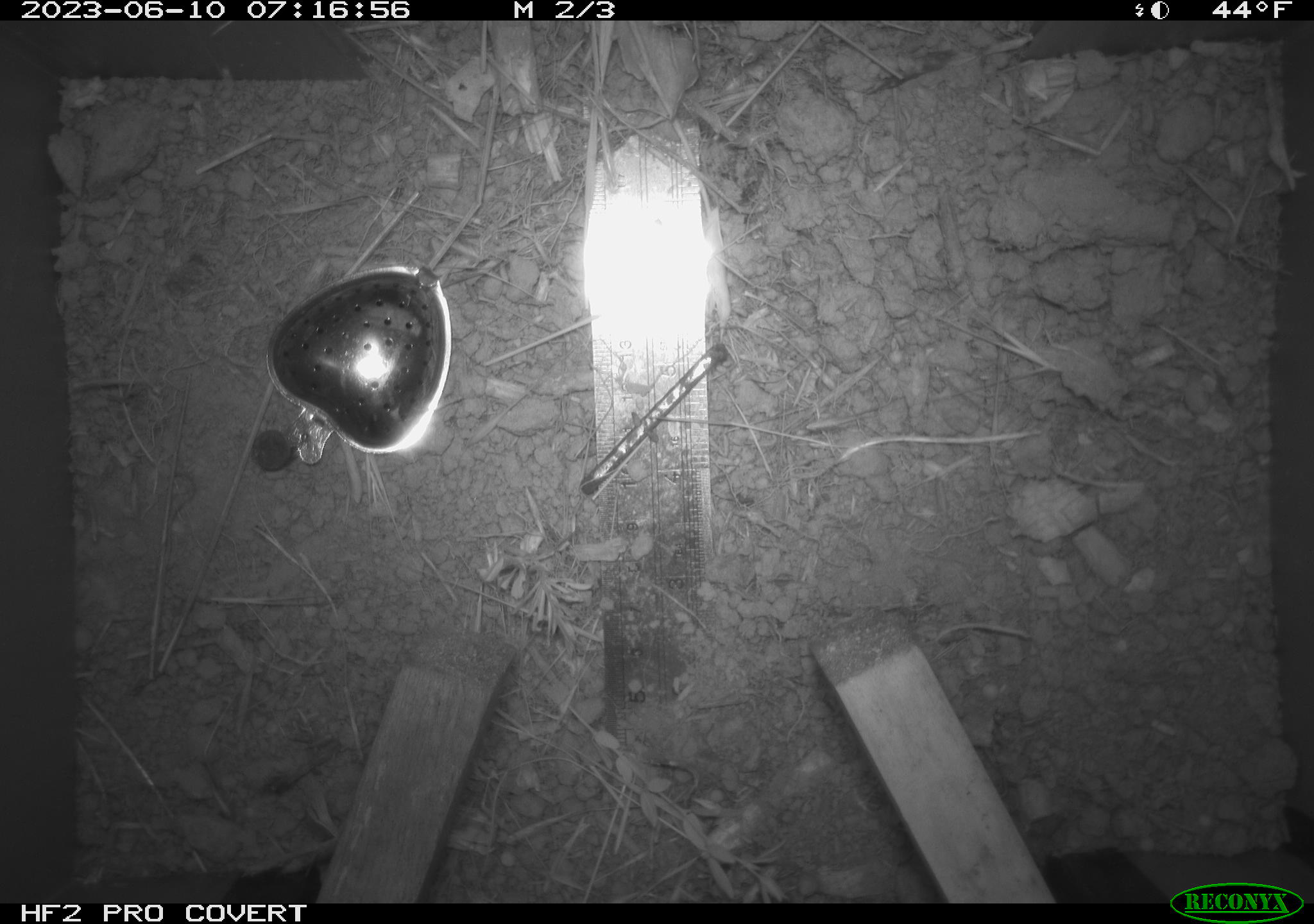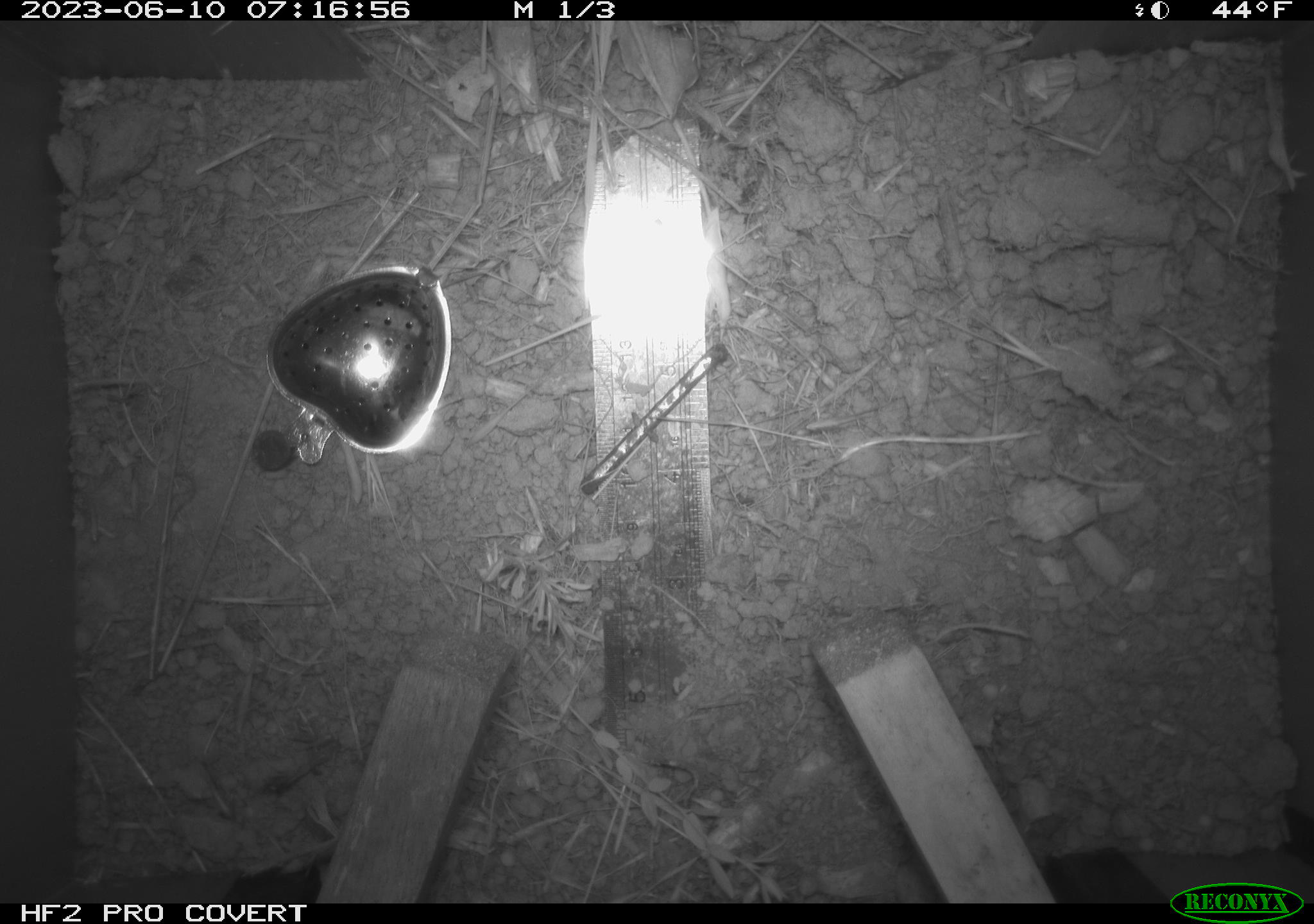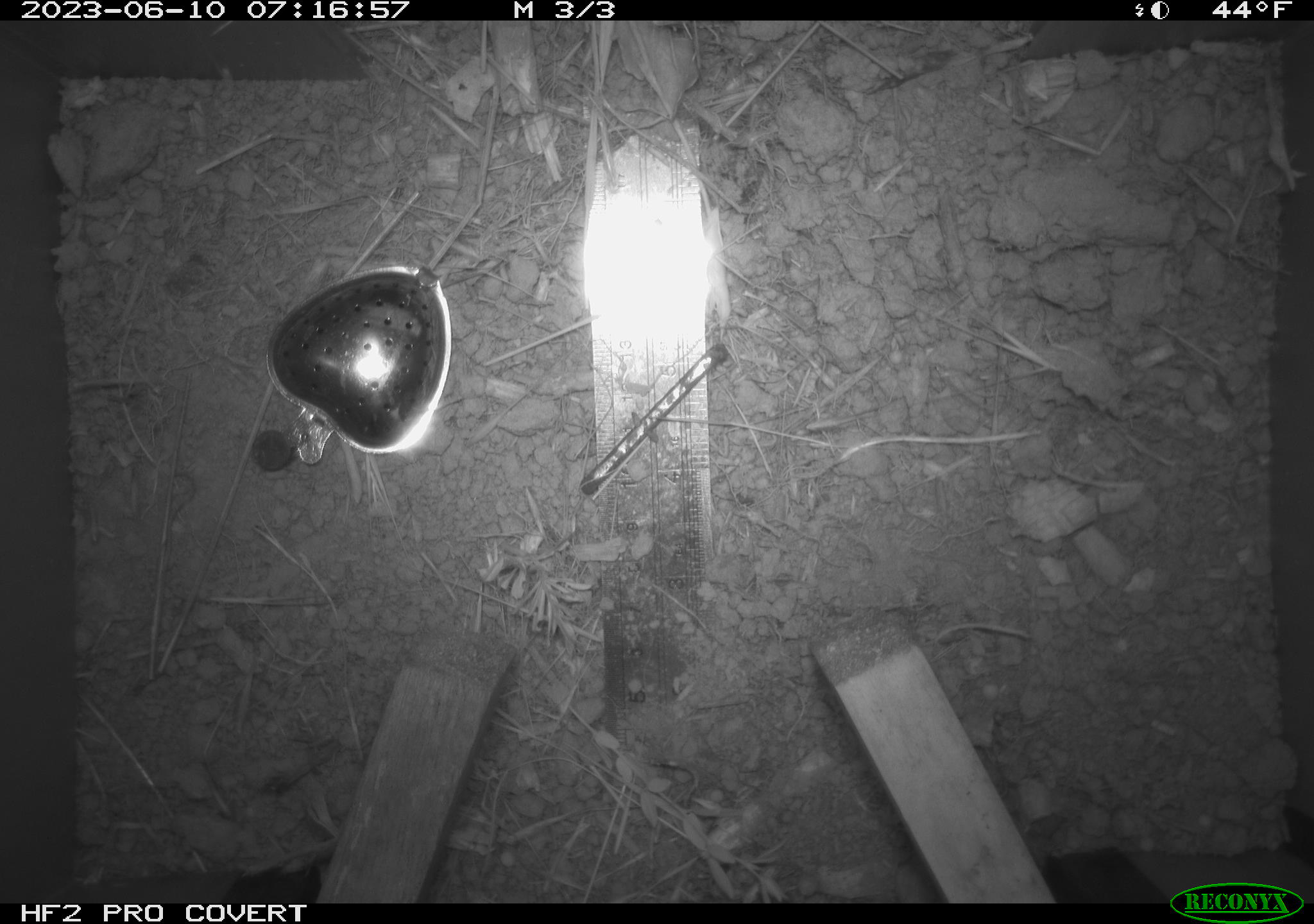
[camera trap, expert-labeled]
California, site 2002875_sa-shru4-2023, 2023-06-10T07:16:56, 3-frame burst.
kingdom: Animalia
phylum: Chordata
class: Mammalia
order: Rodentia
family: Cricetidae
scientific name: Arvicolinae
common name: voles, lemmings, and muskrats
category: arvicolinae subfamily